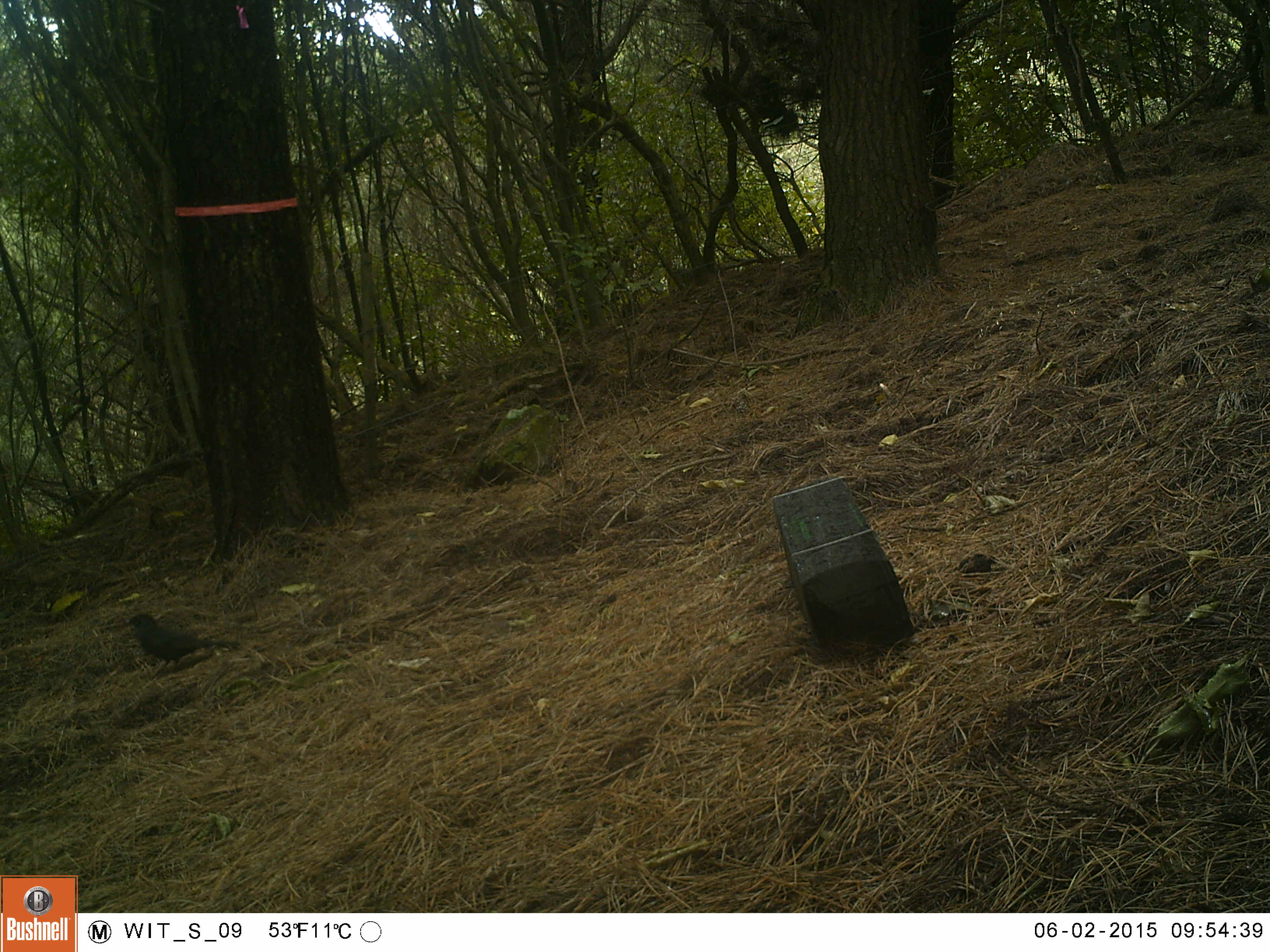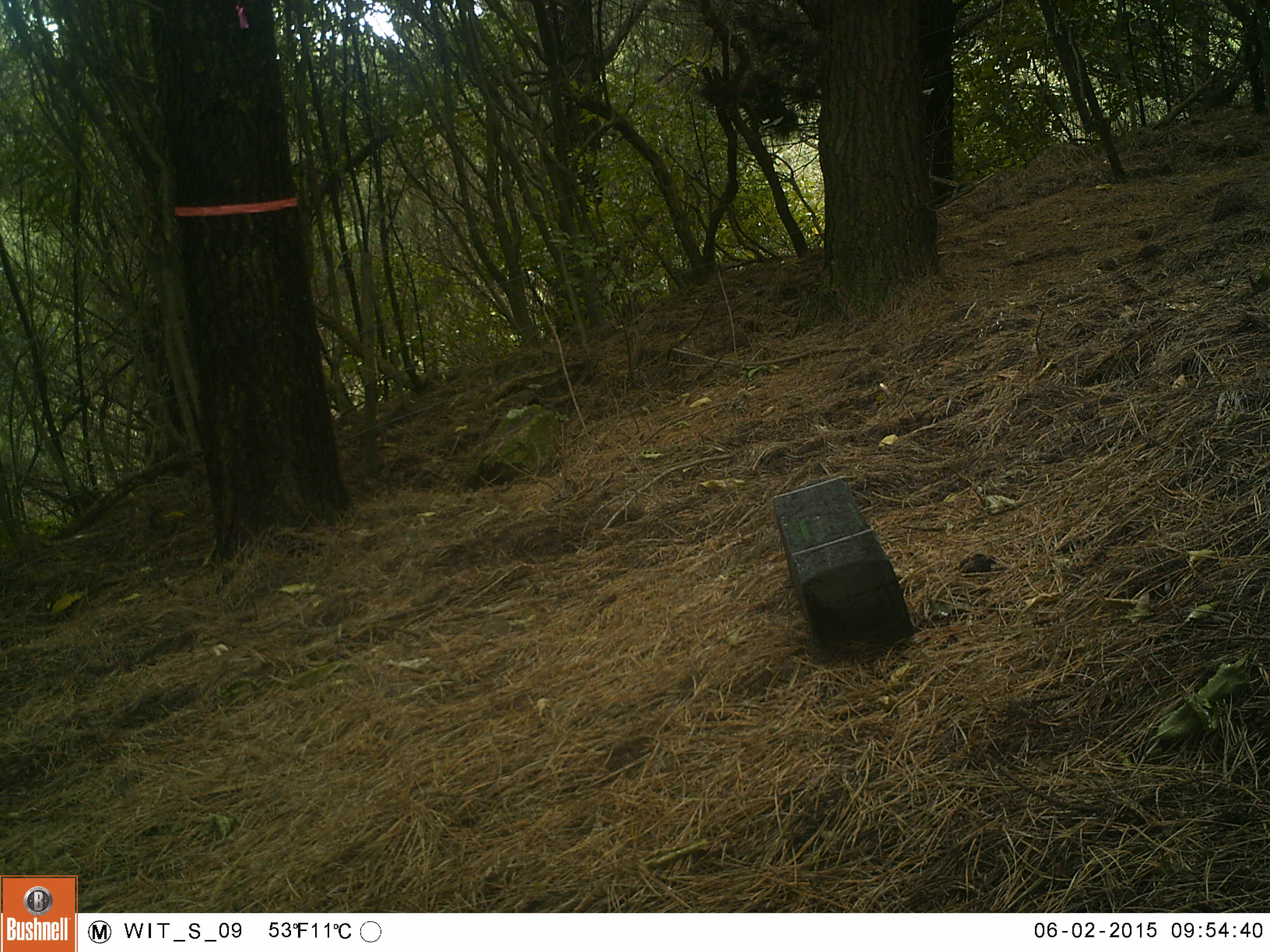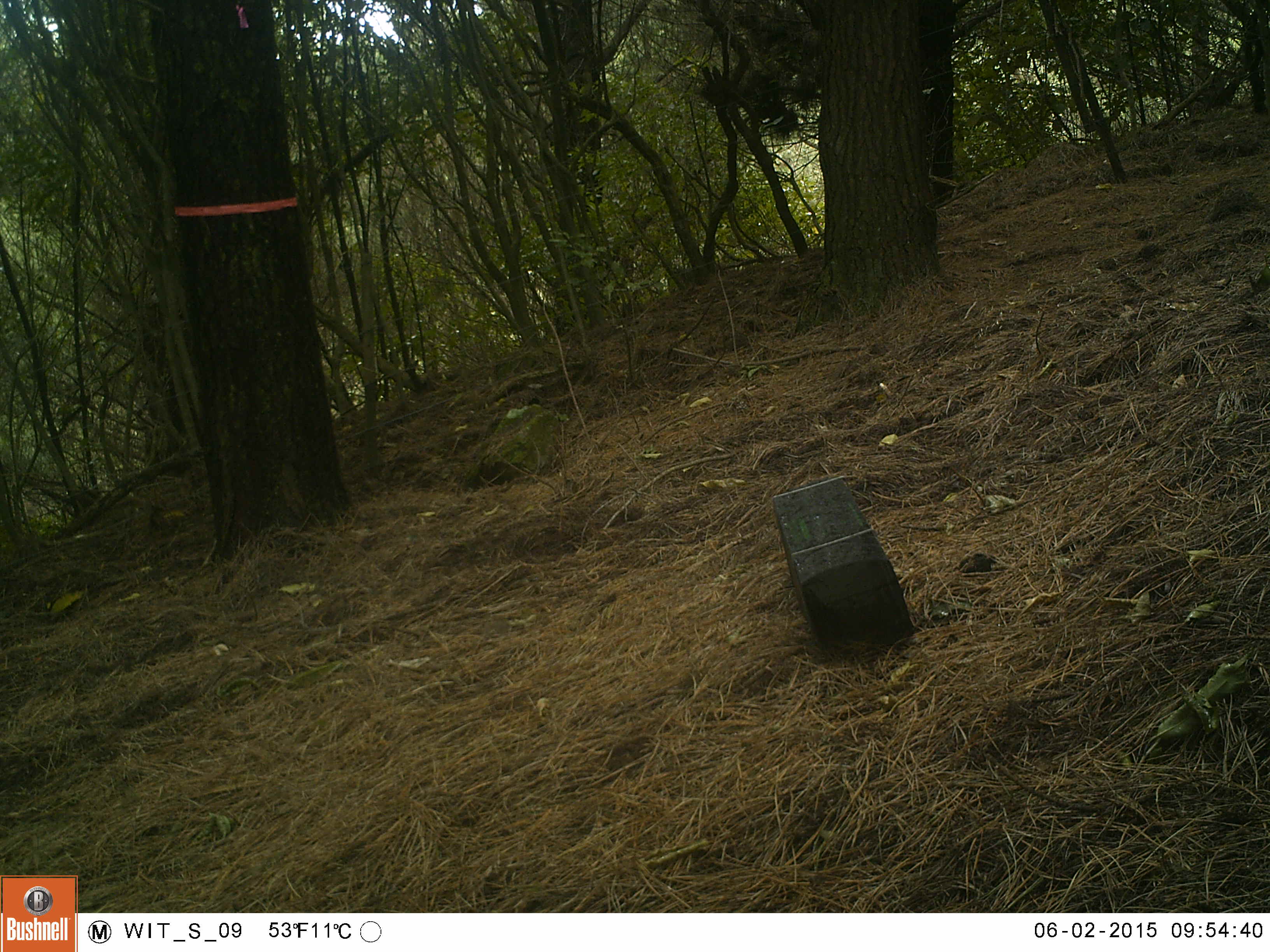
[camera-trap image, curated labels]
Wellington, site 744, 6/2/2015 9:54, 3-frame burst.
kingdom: Animalia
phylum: Chordata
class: Aves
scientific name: Aves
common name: bird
Bird (Aves).